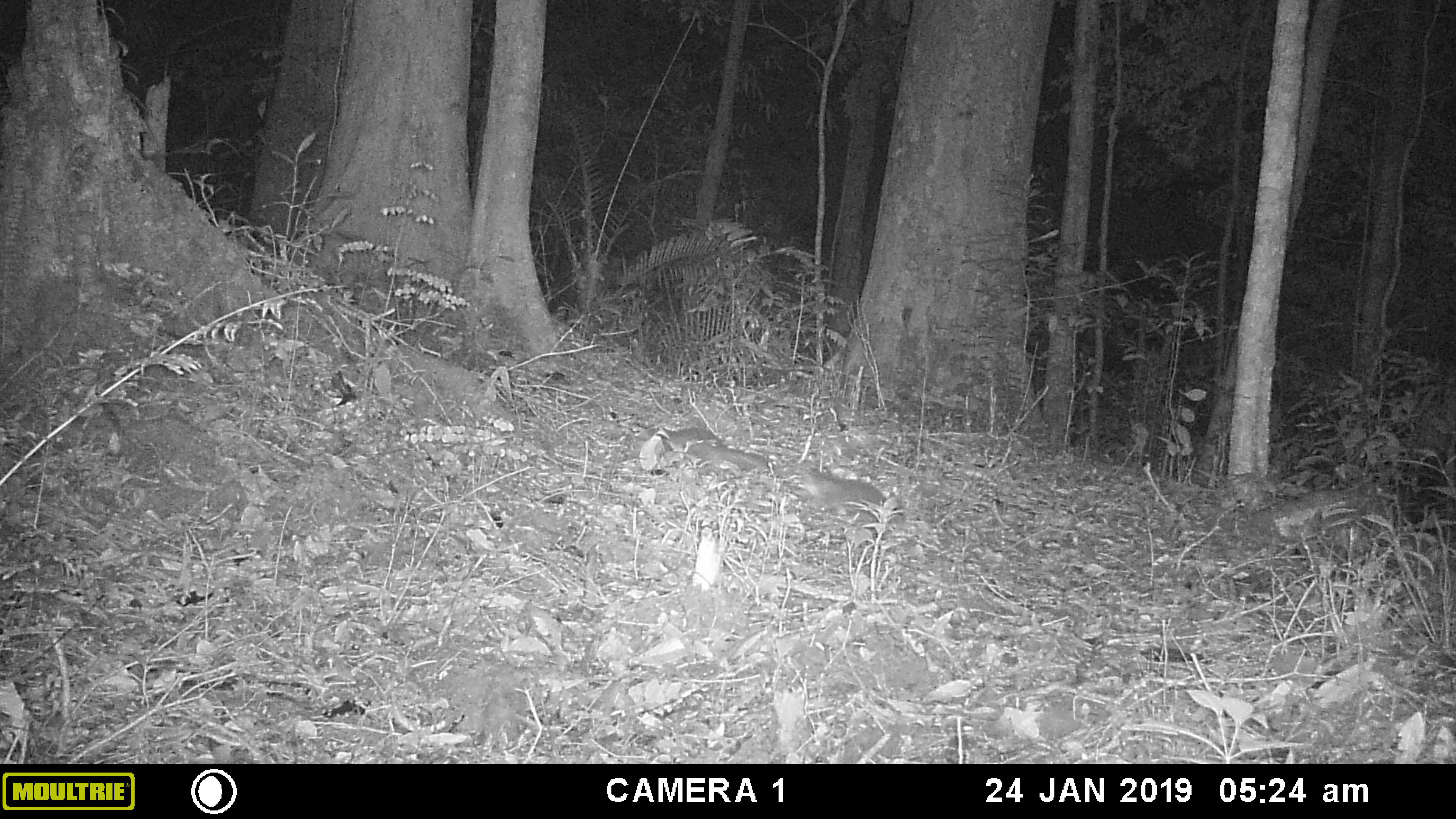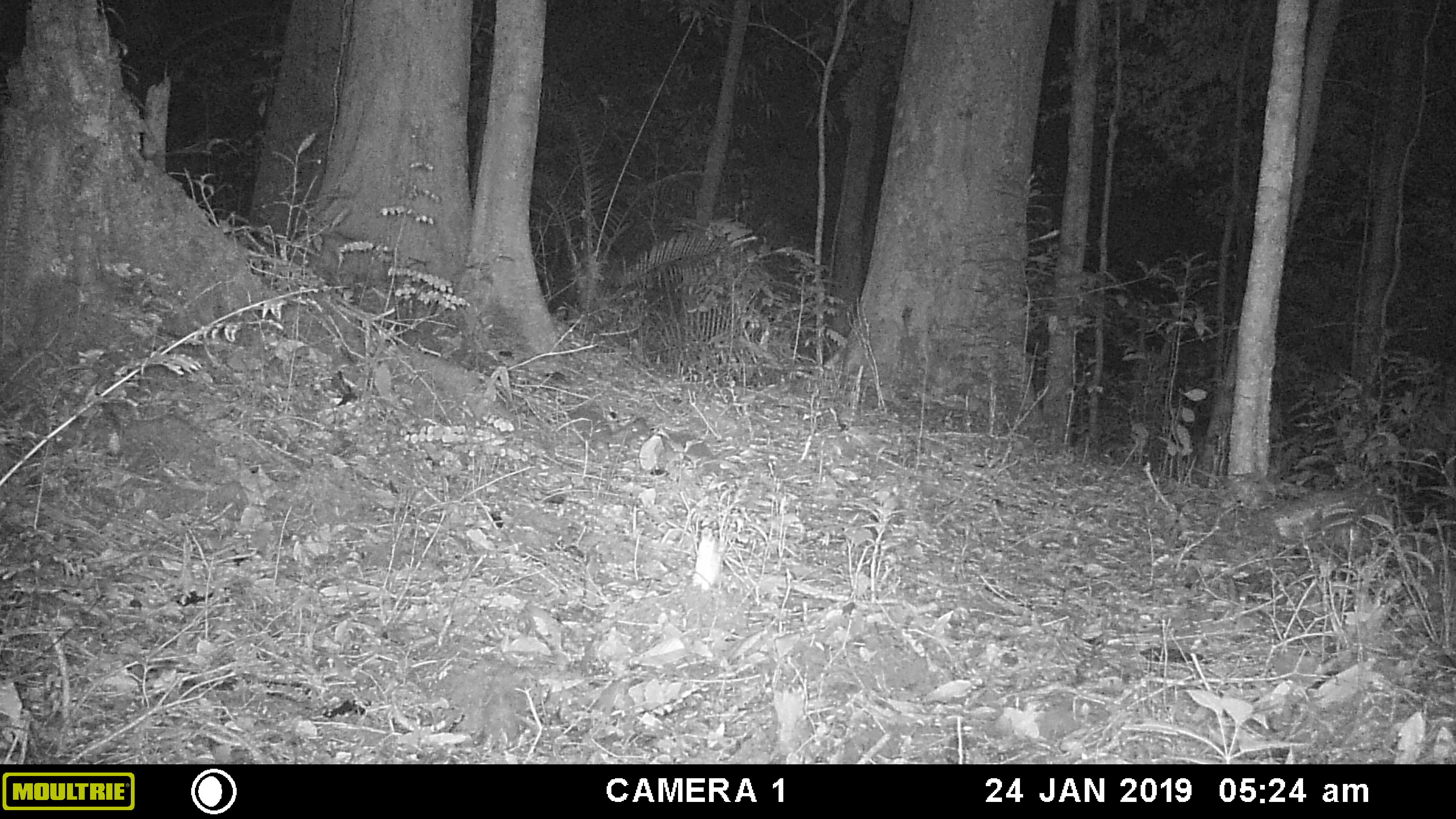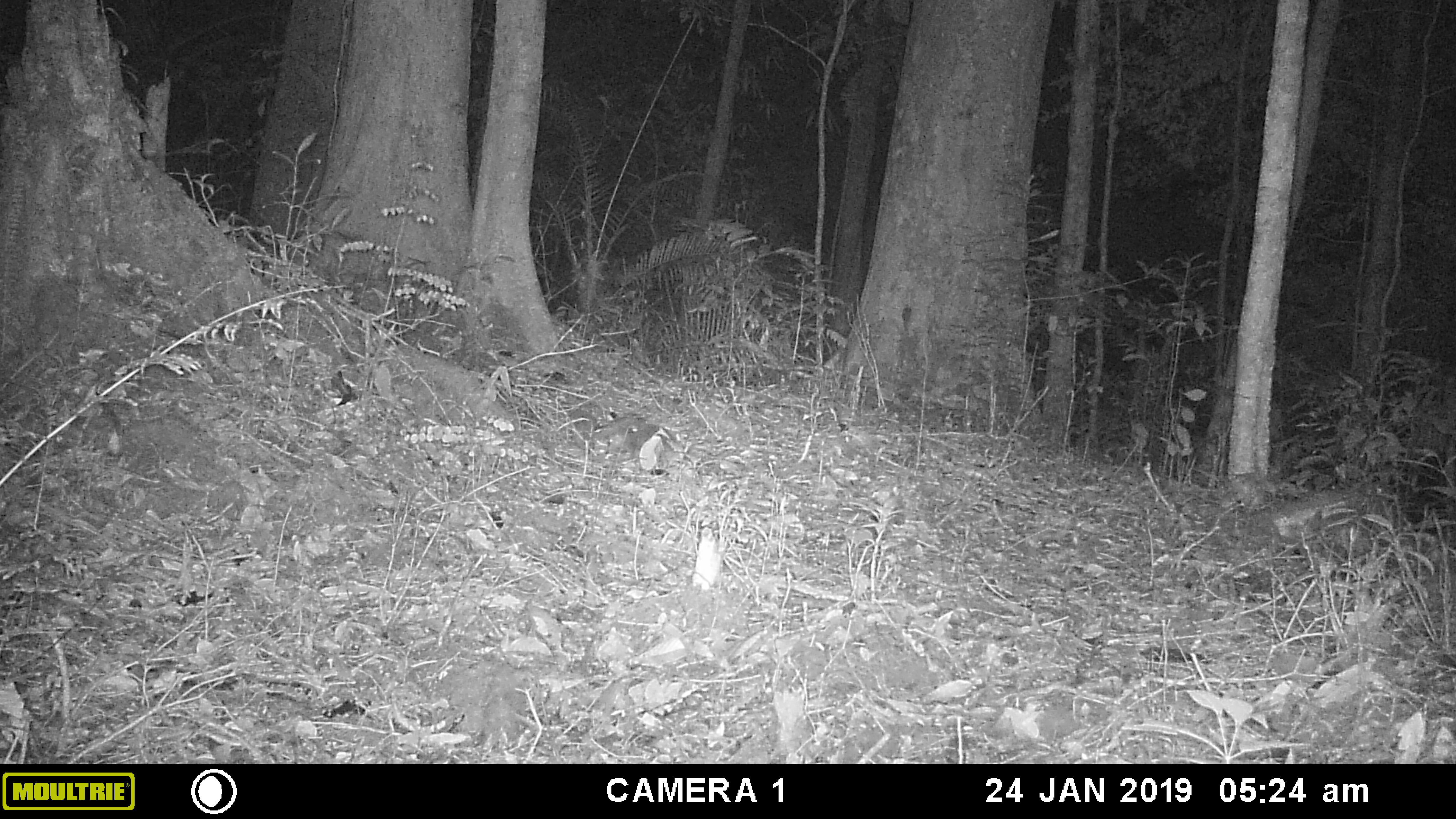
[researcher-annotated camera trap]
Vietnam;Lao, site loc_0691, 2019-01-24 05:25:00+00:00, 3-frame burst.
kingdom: Animalia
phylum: Chordata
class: Mammalia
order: Carnivora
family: Mustelidae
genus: Melogale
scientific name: Melogale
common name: ferret badger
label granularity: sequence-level